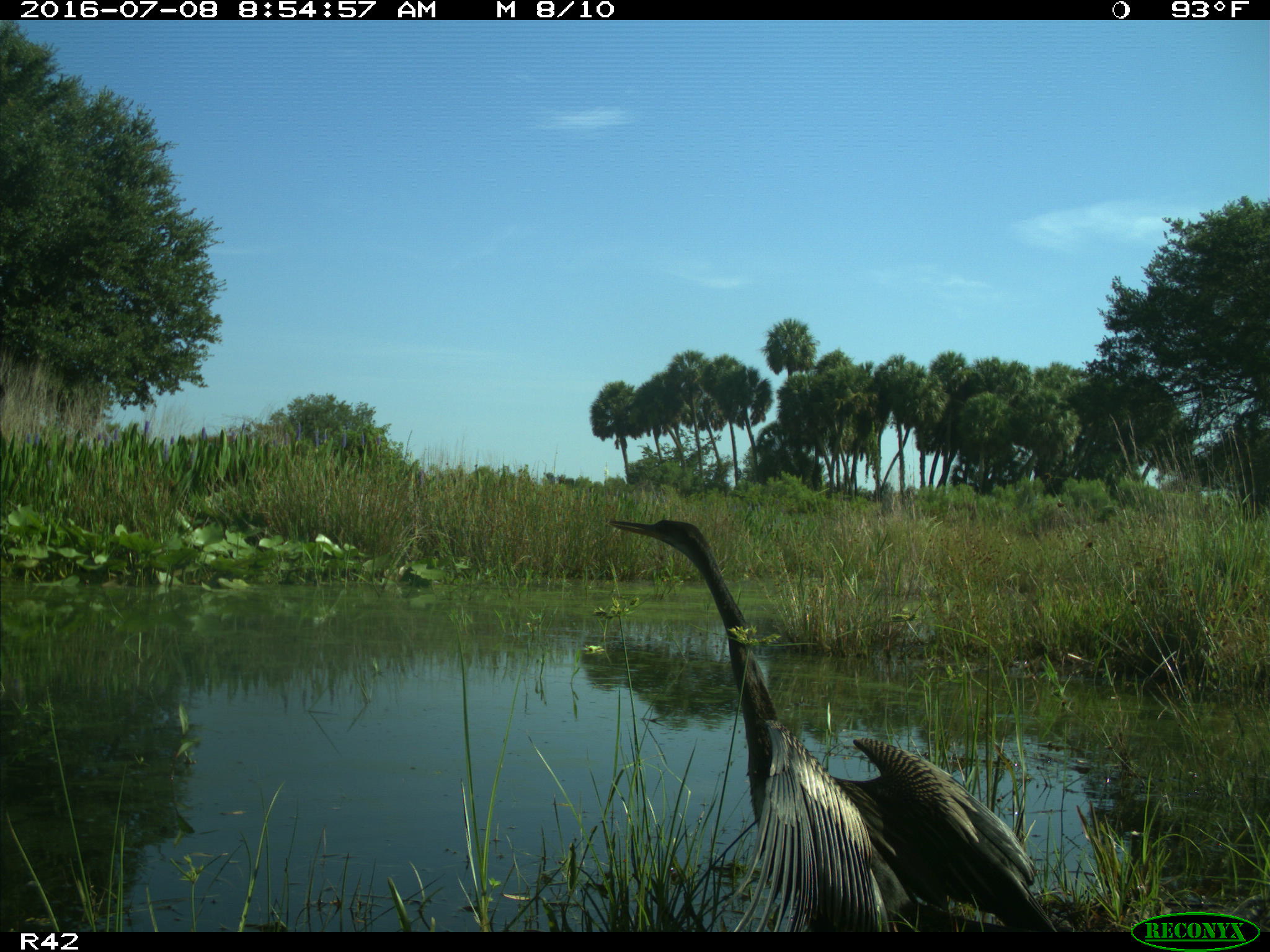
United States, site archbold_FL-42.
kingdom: Animalia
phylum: Chordata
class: Aves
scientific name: Aves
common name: birds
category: unidentified bird